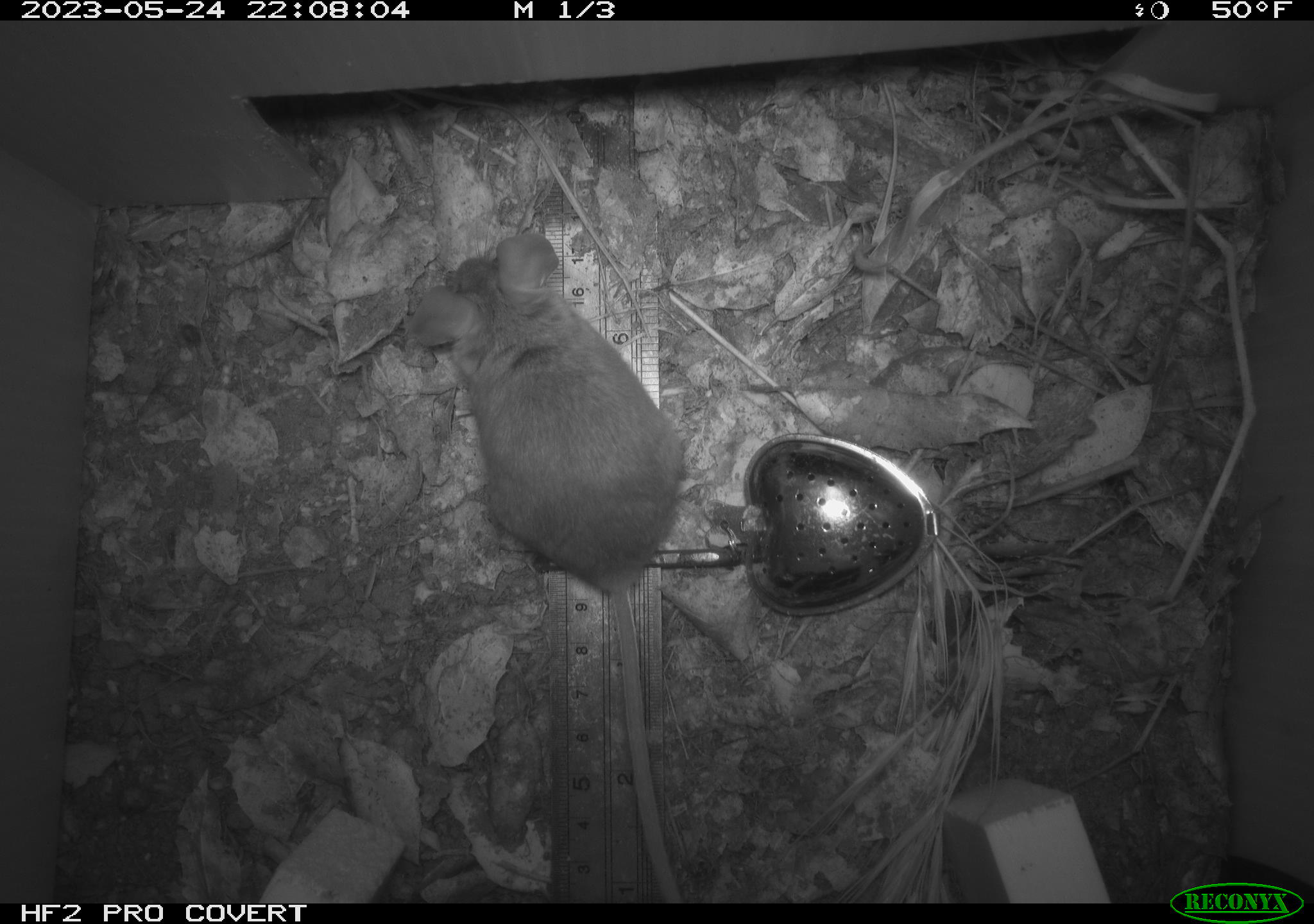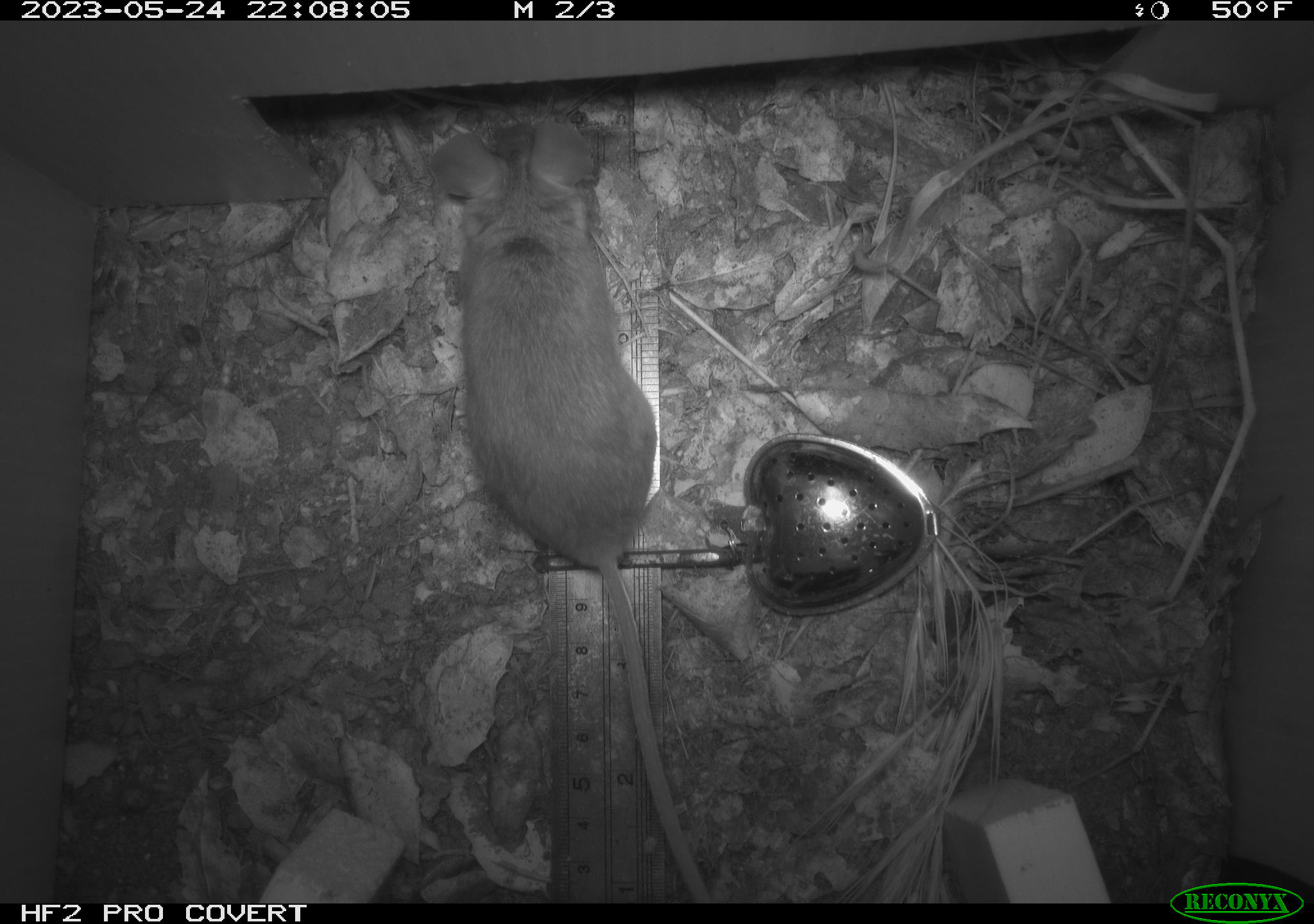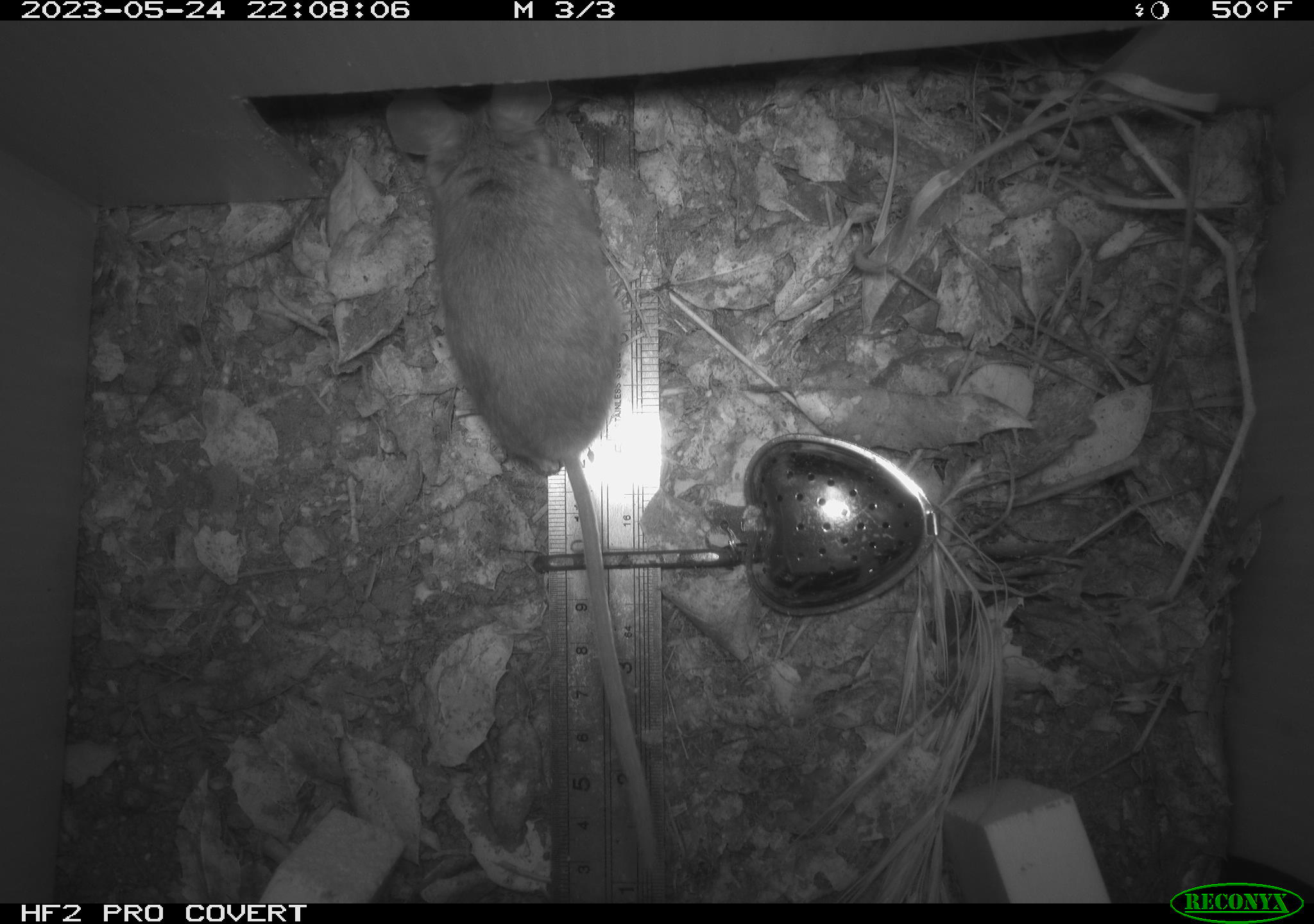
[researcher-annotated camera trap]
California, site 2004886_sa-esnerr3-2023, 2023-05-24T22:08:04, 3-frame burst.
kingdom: Animalia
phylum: Chordata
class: Mammalia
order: Rodentia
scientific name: Rodentia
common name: mouse species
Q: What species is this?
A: Mouse species (Rodentia).